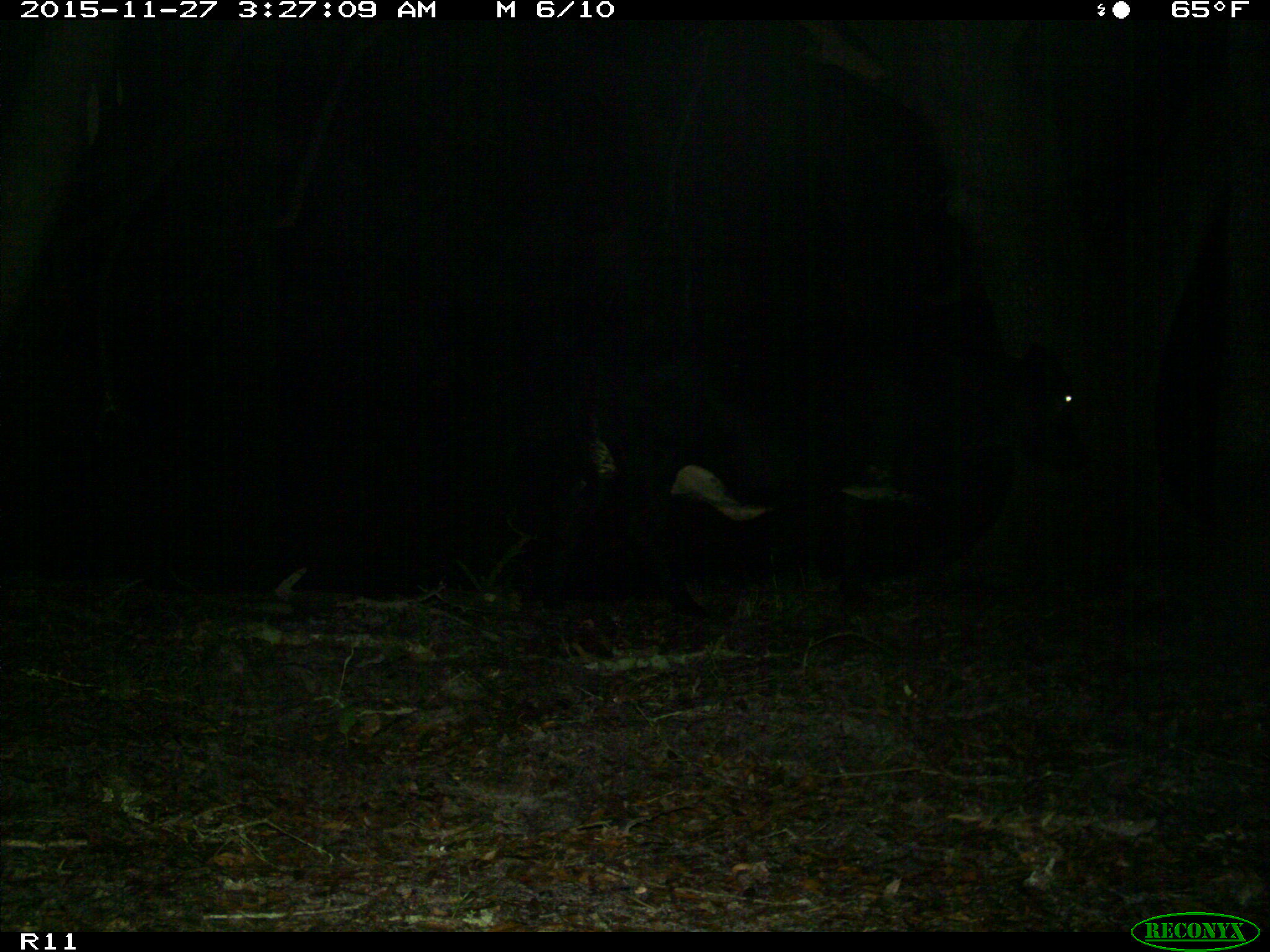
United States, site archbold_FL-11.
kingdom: Animalia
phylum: Chordata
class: Mammalia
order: Artiodactyla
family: Bovidae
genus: Bos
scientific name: Bos taurus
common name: domestic cow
Bos taurus (domestic cow).